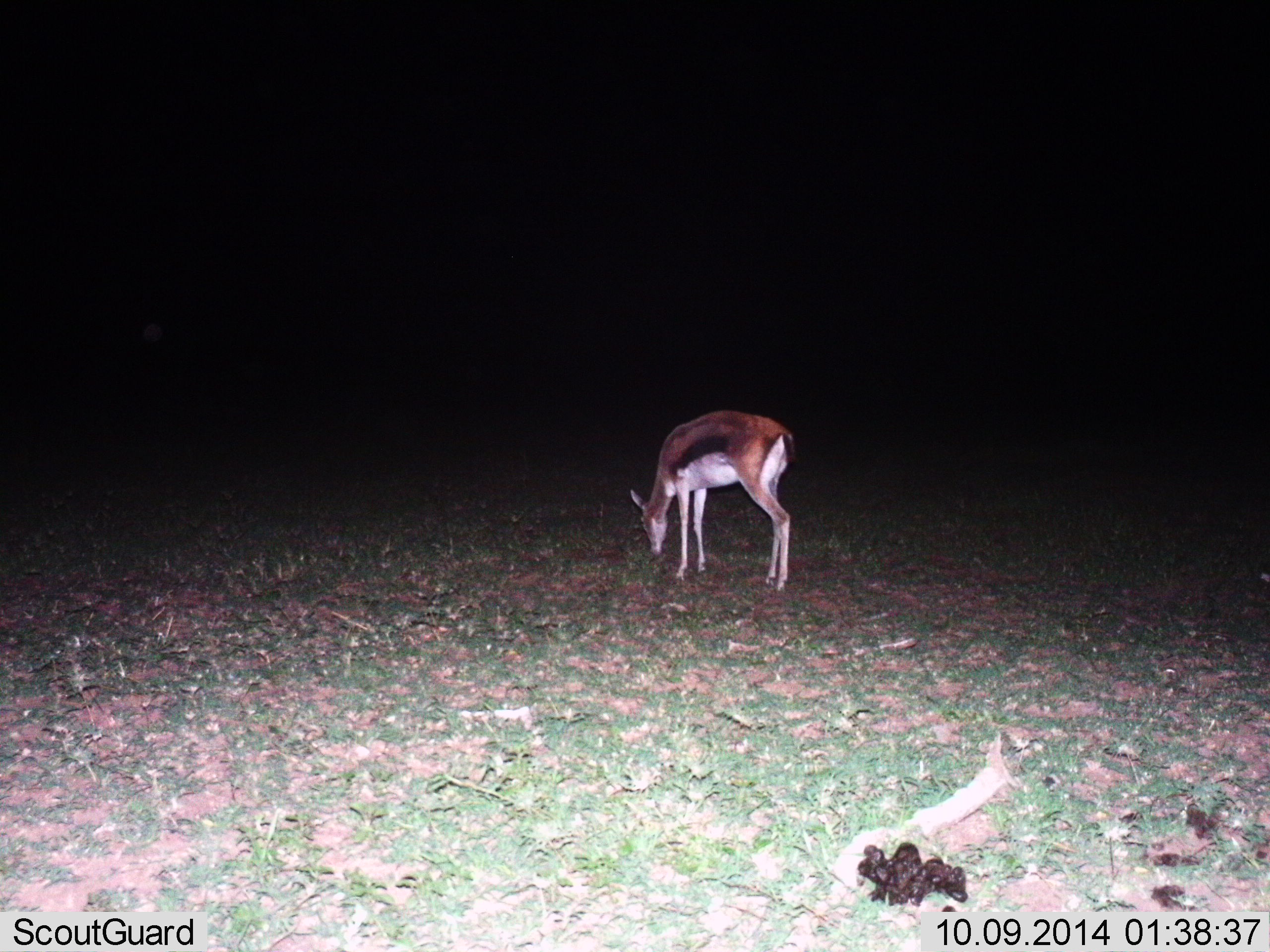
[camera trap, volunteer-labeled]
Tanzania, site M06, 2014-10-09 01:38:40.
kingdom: Animalia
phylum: Chordata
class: Mammalia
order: Artiodactyla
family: Bovidae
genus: Eudorcas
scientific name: Eudorcas thomsonii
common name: thomson's gazelle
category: gazellethomsons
Gazellethomsons (thomson's gazelle) (Eudorcas thomsonii), count 1. Behavior (volunteer vote fractions): standing 30%, resting 0%, moving 0%, interacting 0%. Young present (vote fraction): 0%. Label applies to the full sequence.